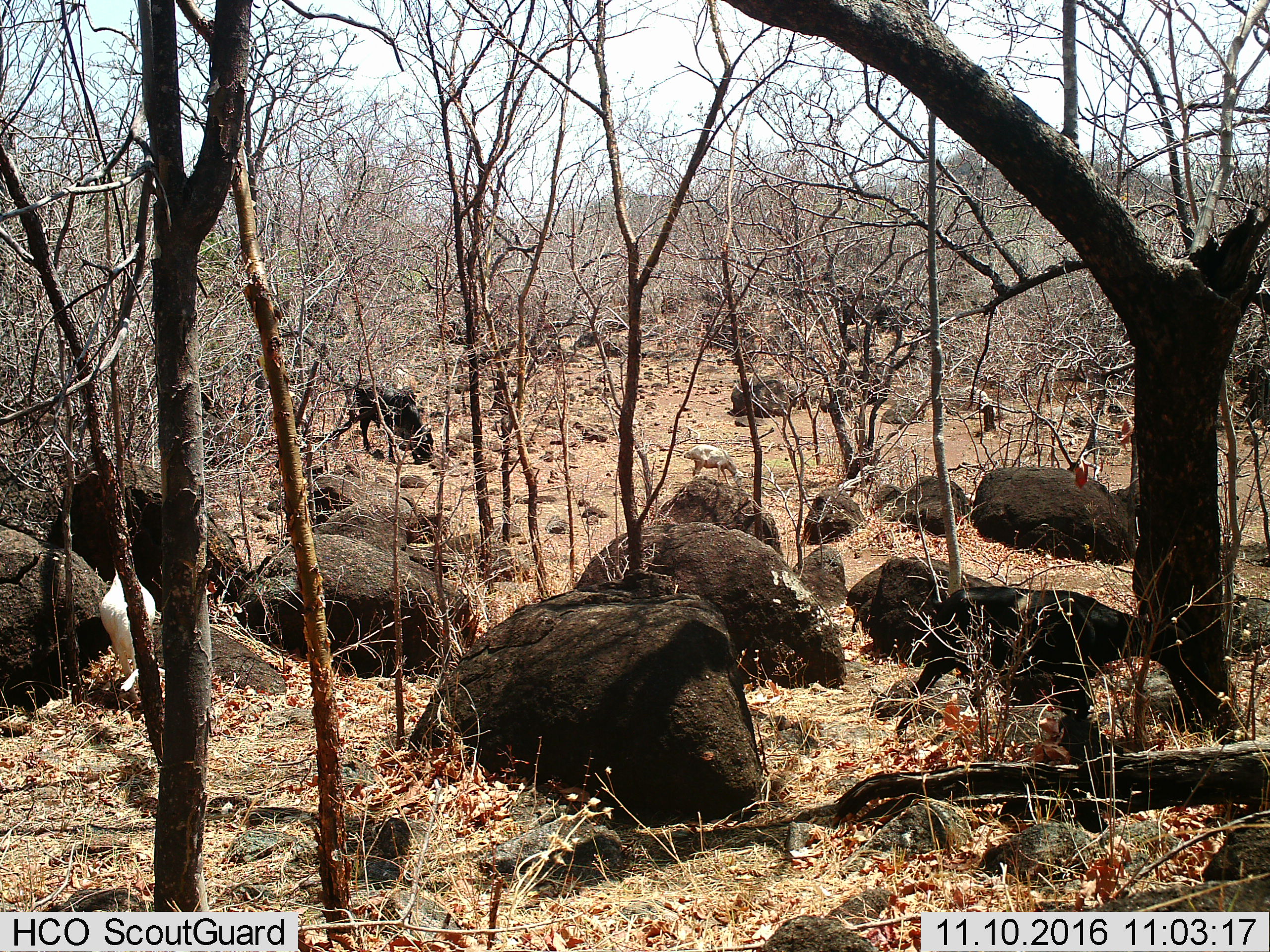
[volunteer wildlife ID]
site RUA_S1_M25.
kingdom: Animalia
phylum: Chordata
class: Mammalia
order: Artiodactyla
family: Bovidae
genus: Bos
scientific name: Bos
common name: cattle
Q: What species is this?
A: Cattle (Bos).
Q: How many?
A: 3.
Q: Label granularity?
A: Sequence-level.